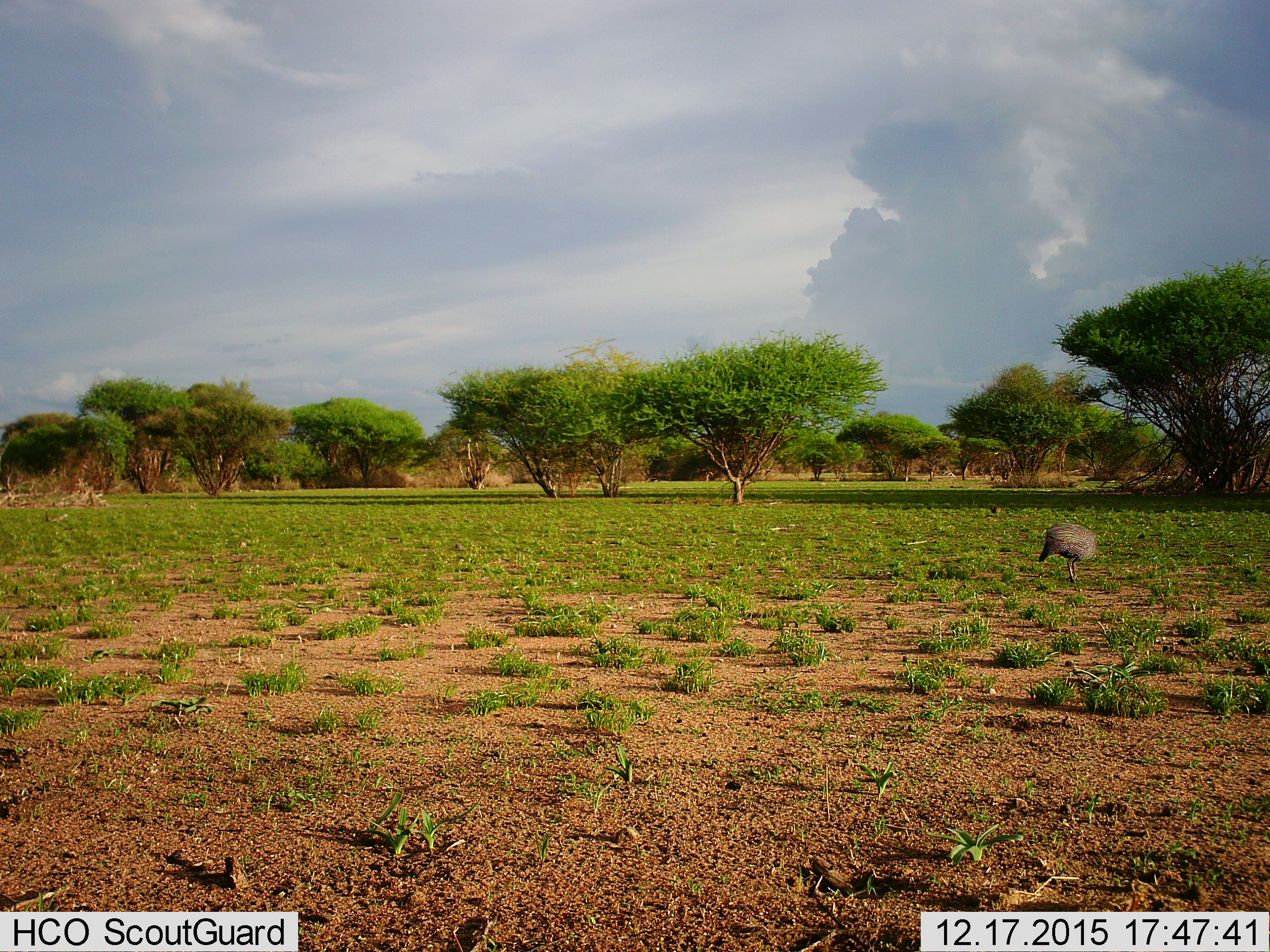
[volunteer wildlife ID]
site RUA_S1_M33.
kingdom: Animalia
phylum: Chordata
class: Aves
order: Galliformes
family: Numididae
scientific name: Numididae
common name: guineafowl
Guineafowl (Numididae), count 1. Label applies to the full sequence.